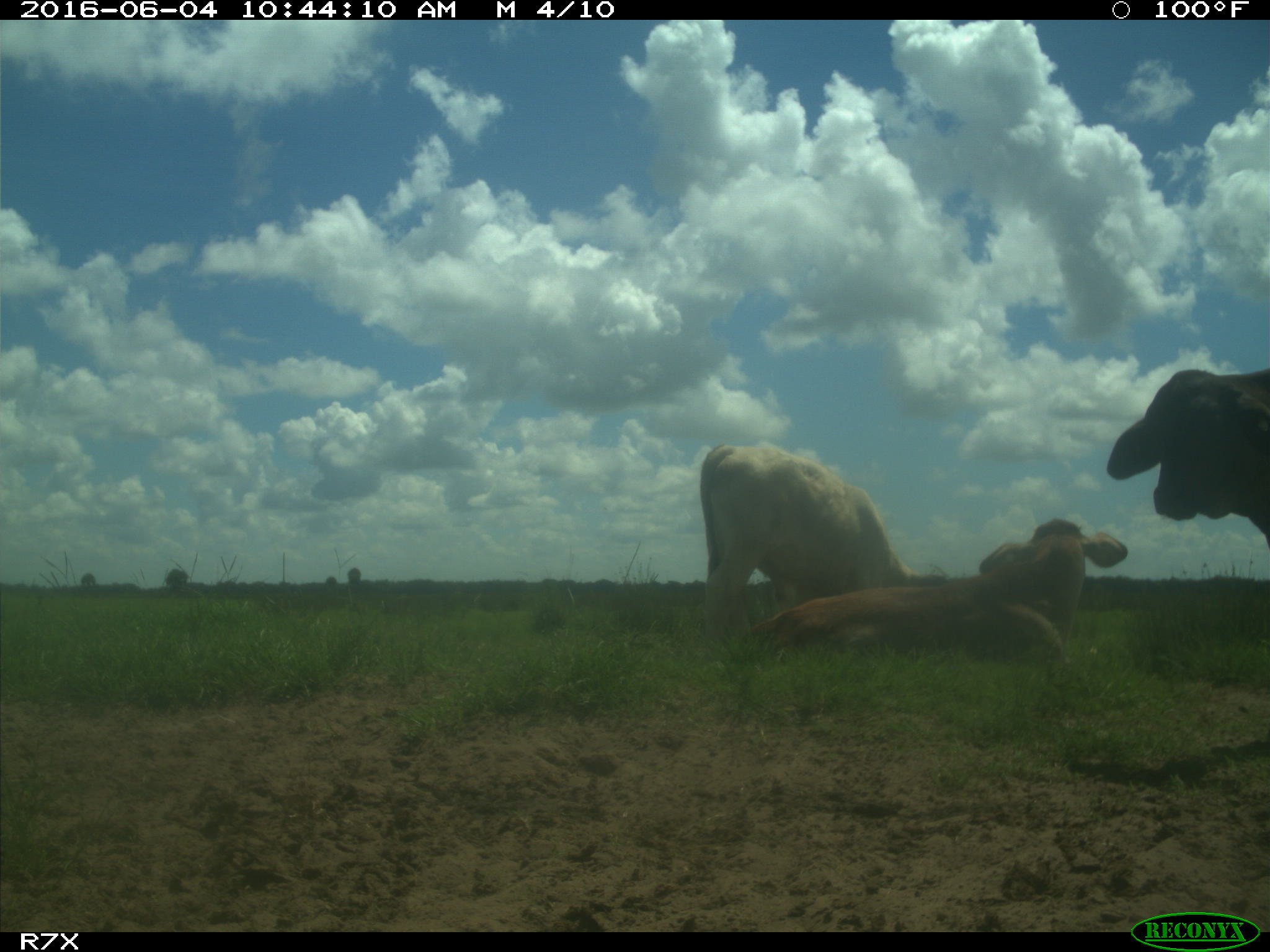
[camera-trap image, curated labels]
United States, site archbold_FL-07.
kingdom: Animalia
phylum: Chordata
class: Mammalia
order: Artiodactyla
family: Bovidae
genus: Bos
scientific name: Bos taurus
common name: domestic cow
Bos taurus (domestic cow).